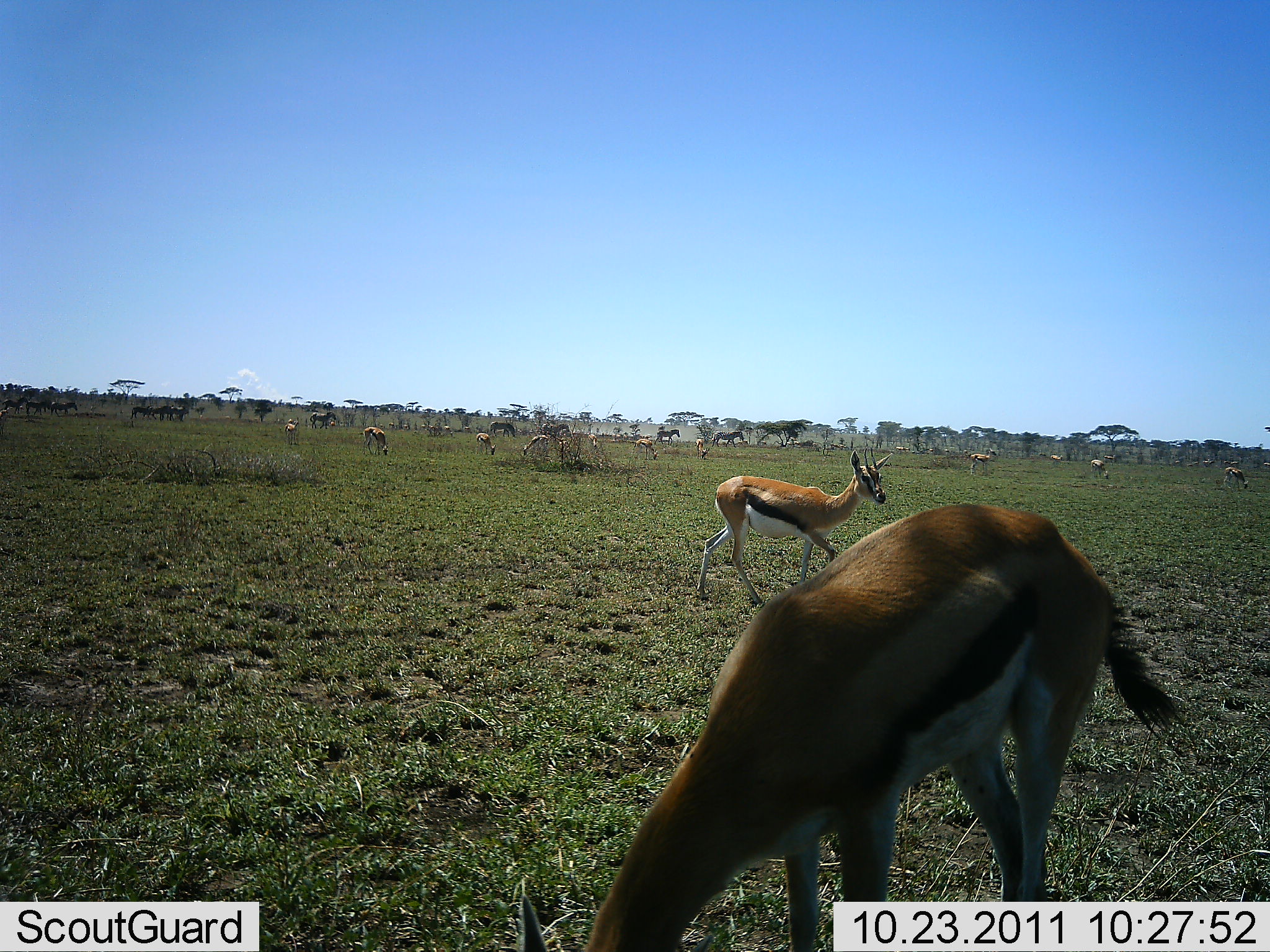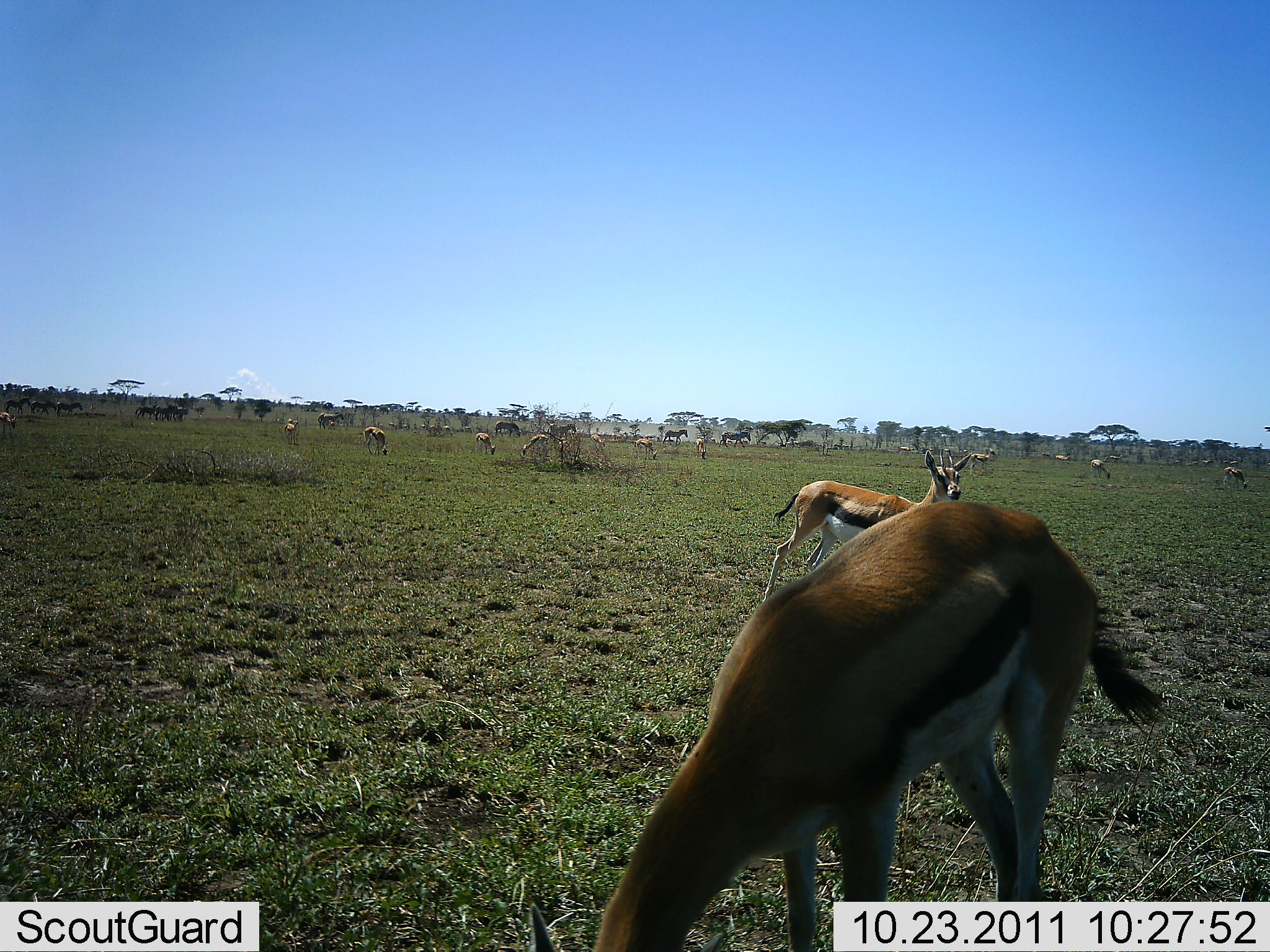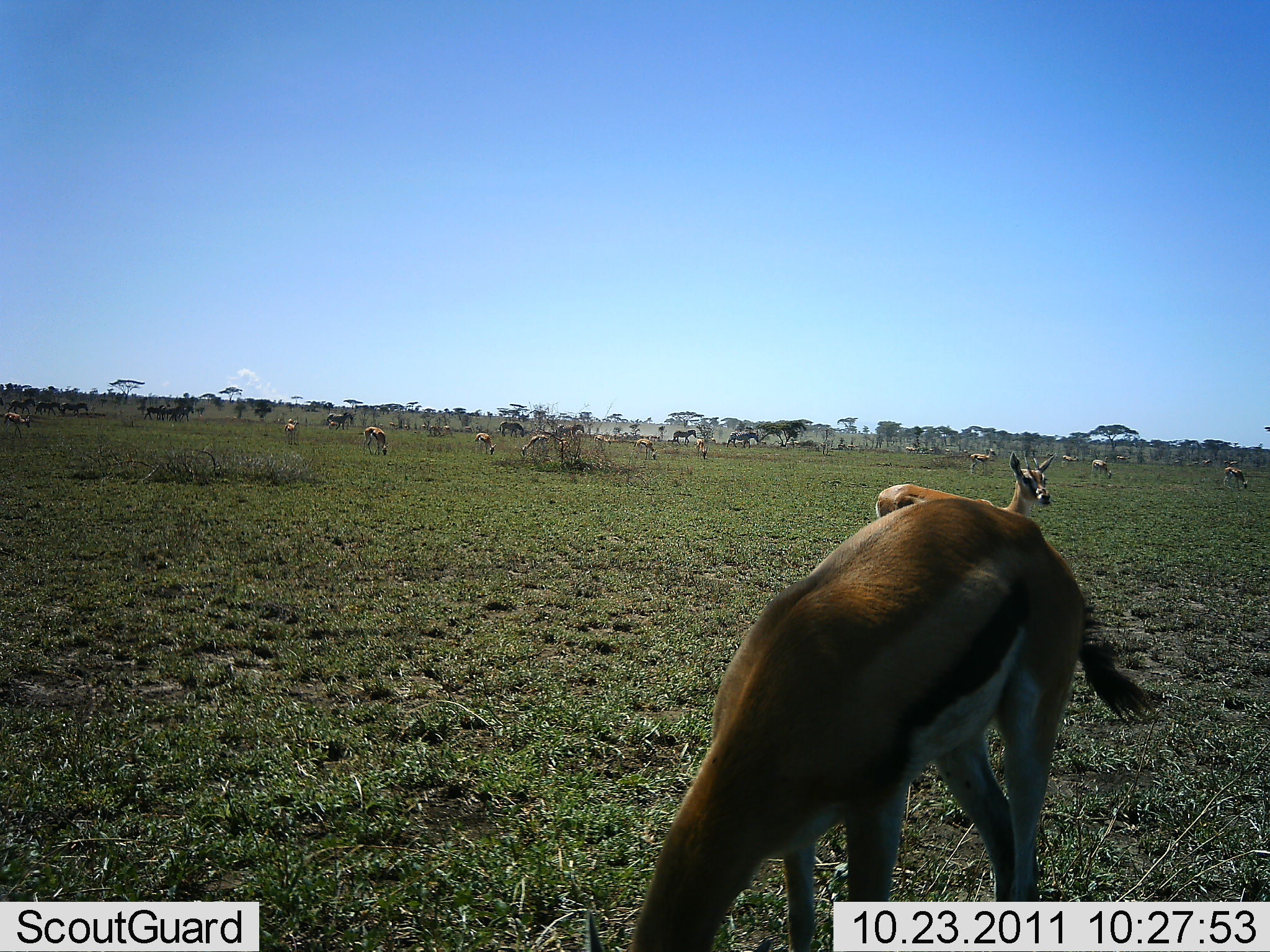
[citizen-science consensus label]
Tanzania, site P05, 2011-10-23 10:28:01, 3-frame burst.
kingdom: Animalia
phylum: Chordata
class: Mammalia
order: Artiodactyla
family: Bovidae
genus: Eudorcas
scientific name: Eudorcas thomsonii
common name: thomson's gazelle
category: gazellethomsons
Gazellethomsons (thomson's gazelle) (Eudorcas thomsonii), count 11-50. Behavior (volunteer vote fractions): standing 43%, resting 0%, moving 79%, interacting 0%. Young present (vote fraction): 7%. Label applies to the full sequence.